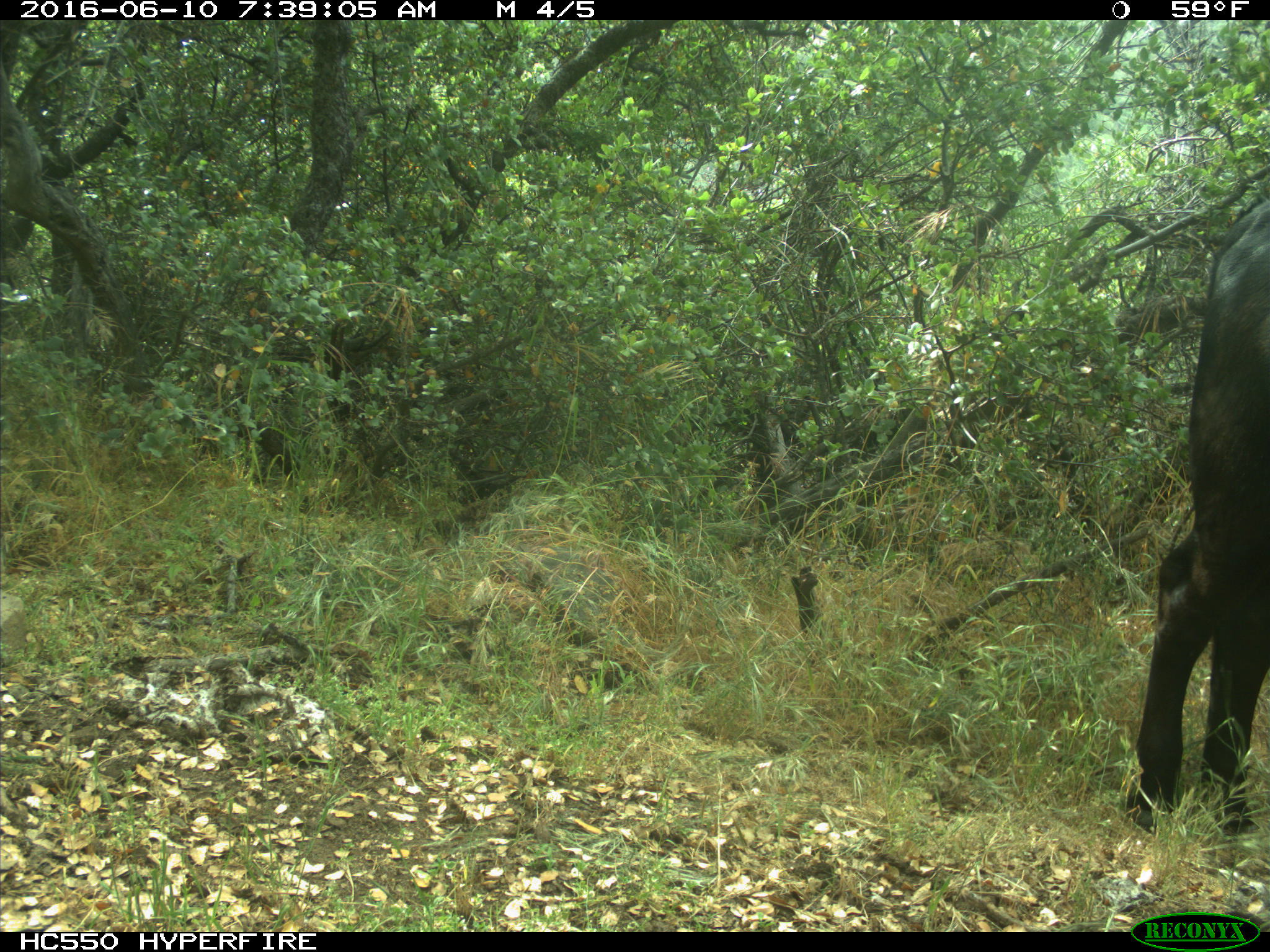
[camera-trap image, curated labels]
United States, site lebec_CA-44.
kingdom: Animalia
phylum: Chordata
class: Mammalia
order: Artiodactyla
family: Bovidae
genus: Bos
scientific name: Bos taurus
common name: domestic cow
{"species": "Bos taurus (domestic cow)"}